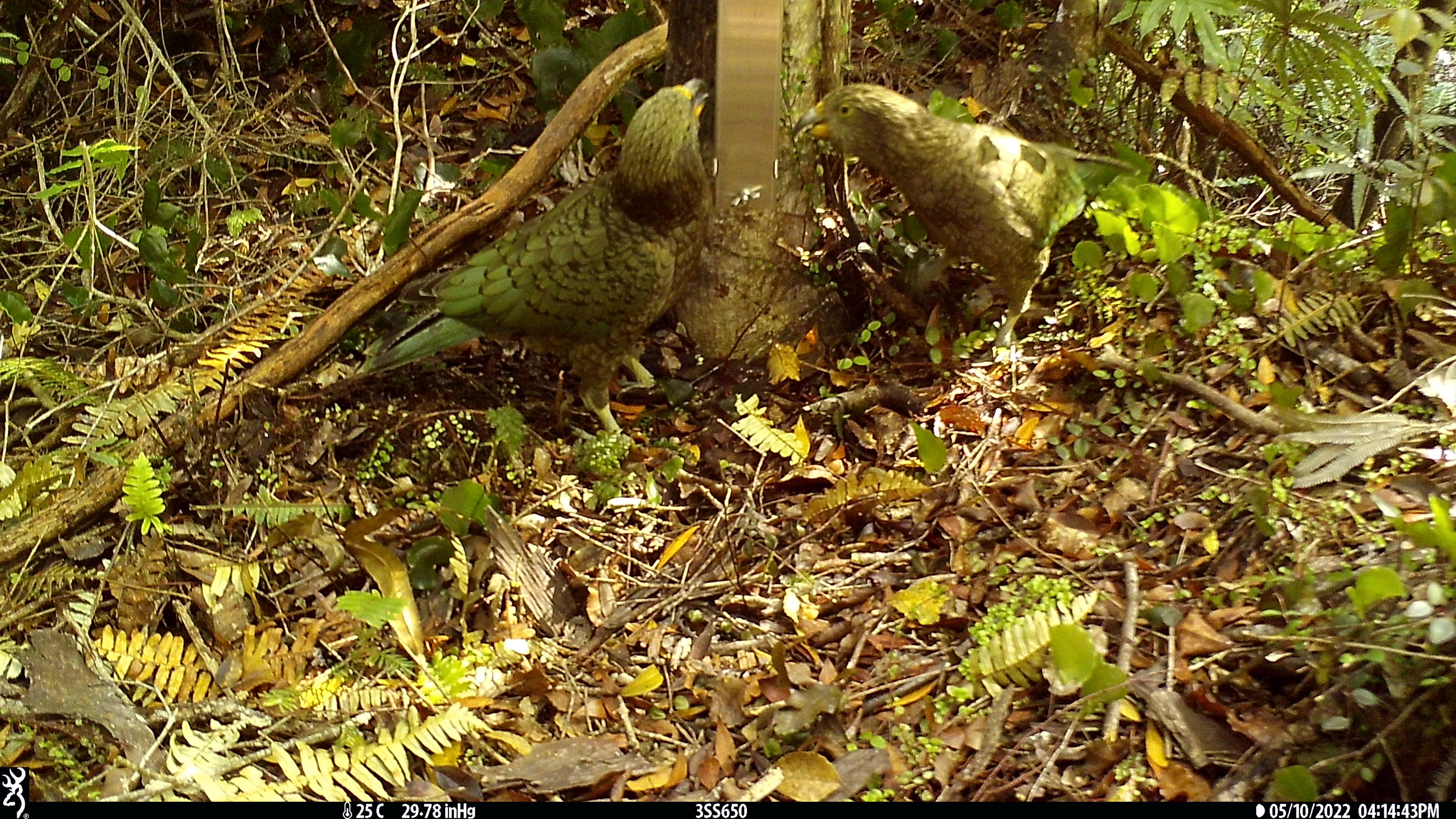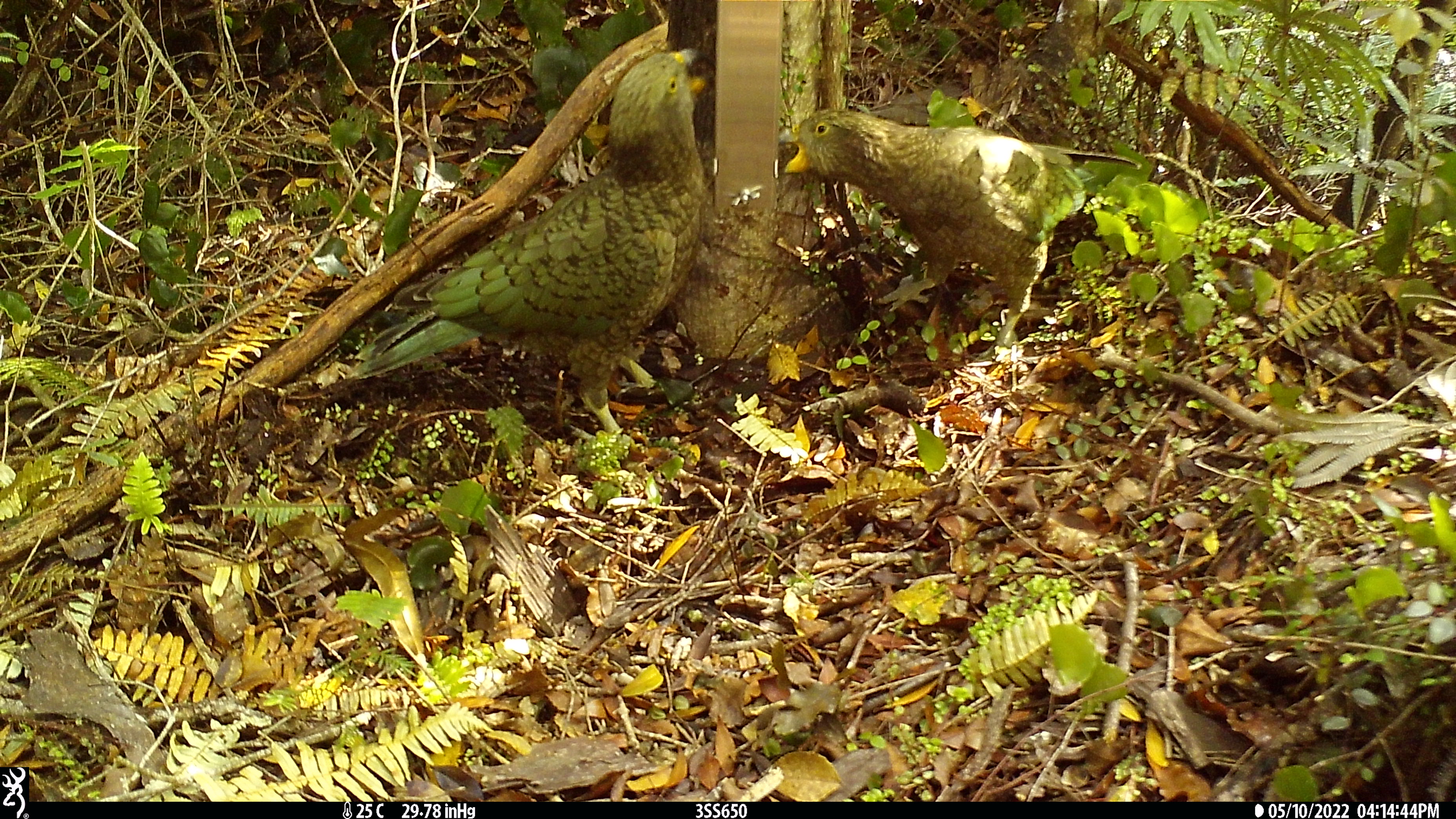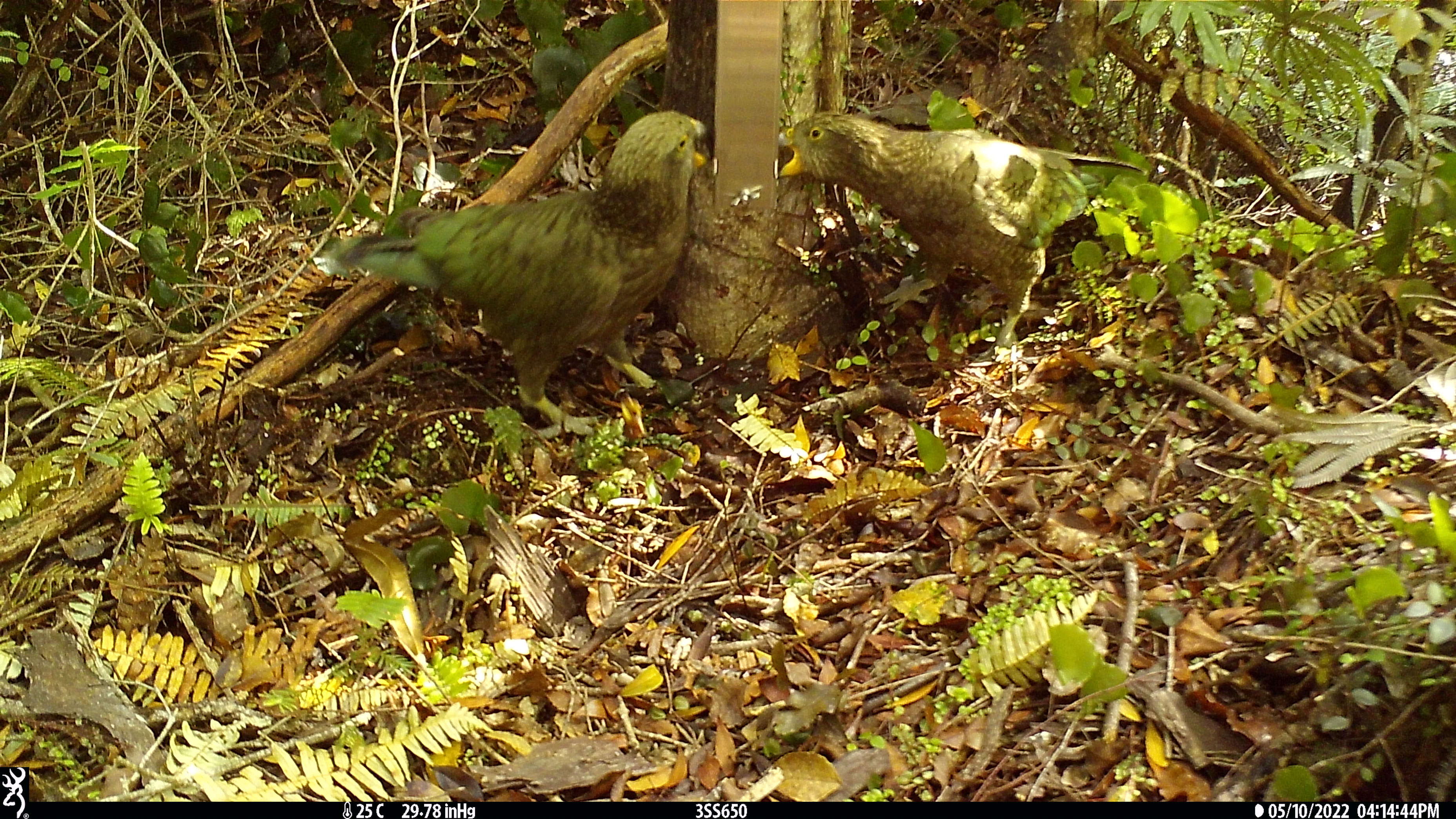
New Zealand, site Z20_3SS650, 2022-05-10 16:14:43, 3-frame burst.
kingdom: Animalia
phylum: Chordata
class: Aves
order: Psittaciformes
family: Strigopidae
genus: Nestor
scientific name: Nestor notabilis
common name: kea